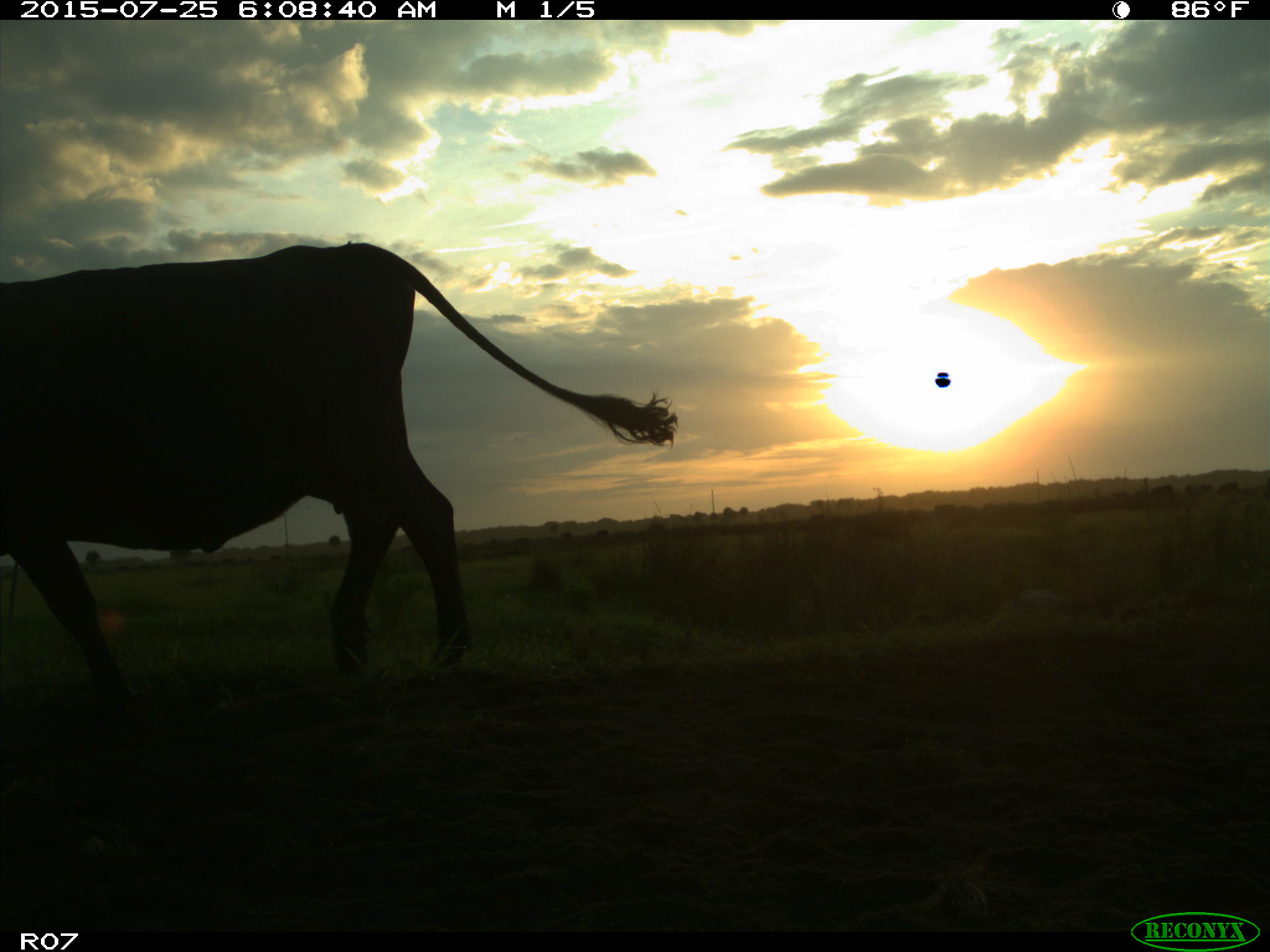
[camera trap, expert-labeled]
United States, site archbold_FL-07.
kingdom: Animalia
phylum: Chordata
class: Mammalia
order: Artiodactyla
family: Bovidae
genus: Bos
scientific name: Bos taurus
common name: domestic cow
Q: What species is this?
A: Bos taurus (domestic cow).